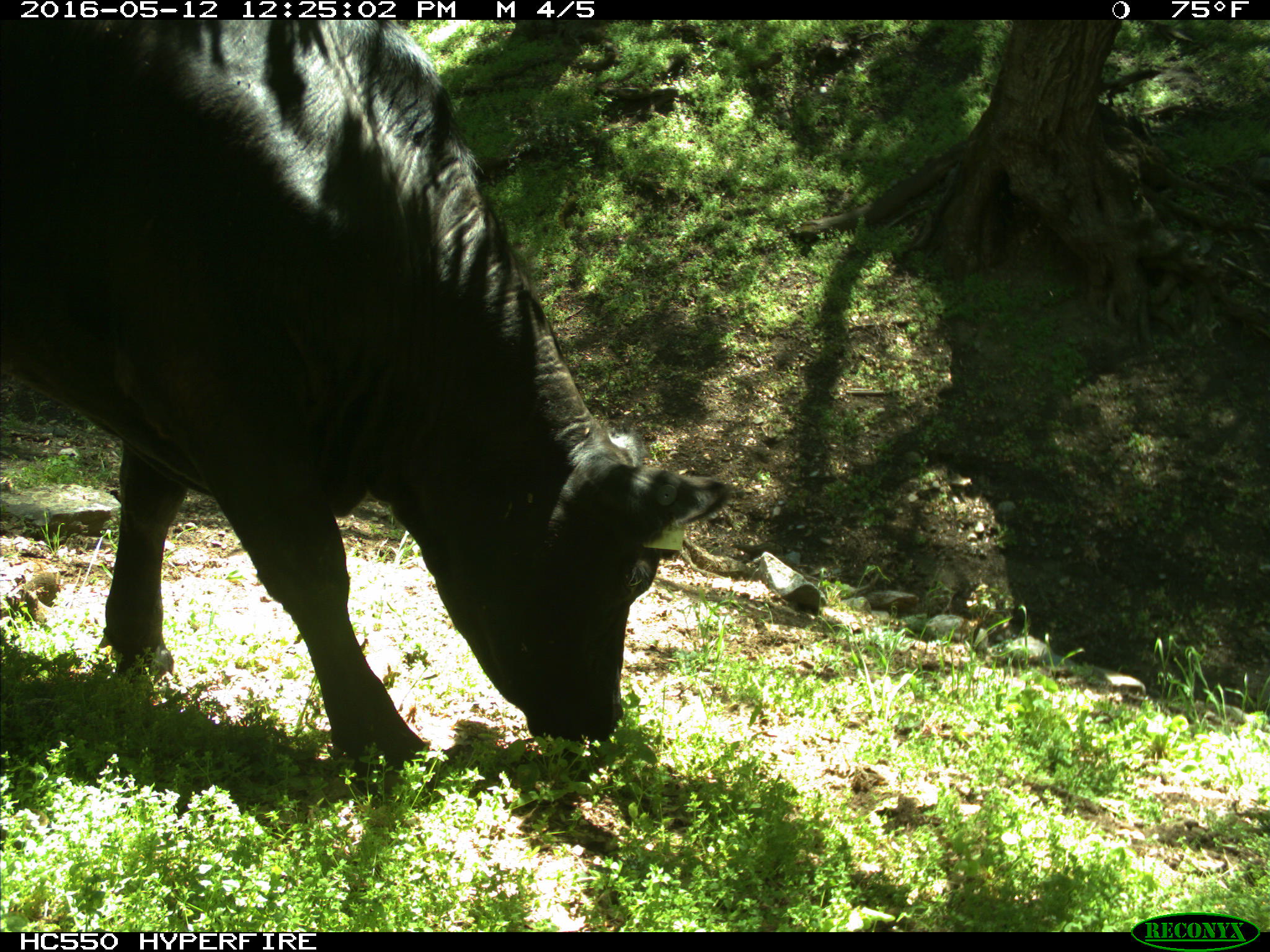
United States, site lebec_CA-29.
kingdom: Animalia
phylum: Chordata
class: Mammalia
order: Artiodactyla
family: Bovidae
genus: Bos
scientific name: Bos taurus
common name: domestic cow